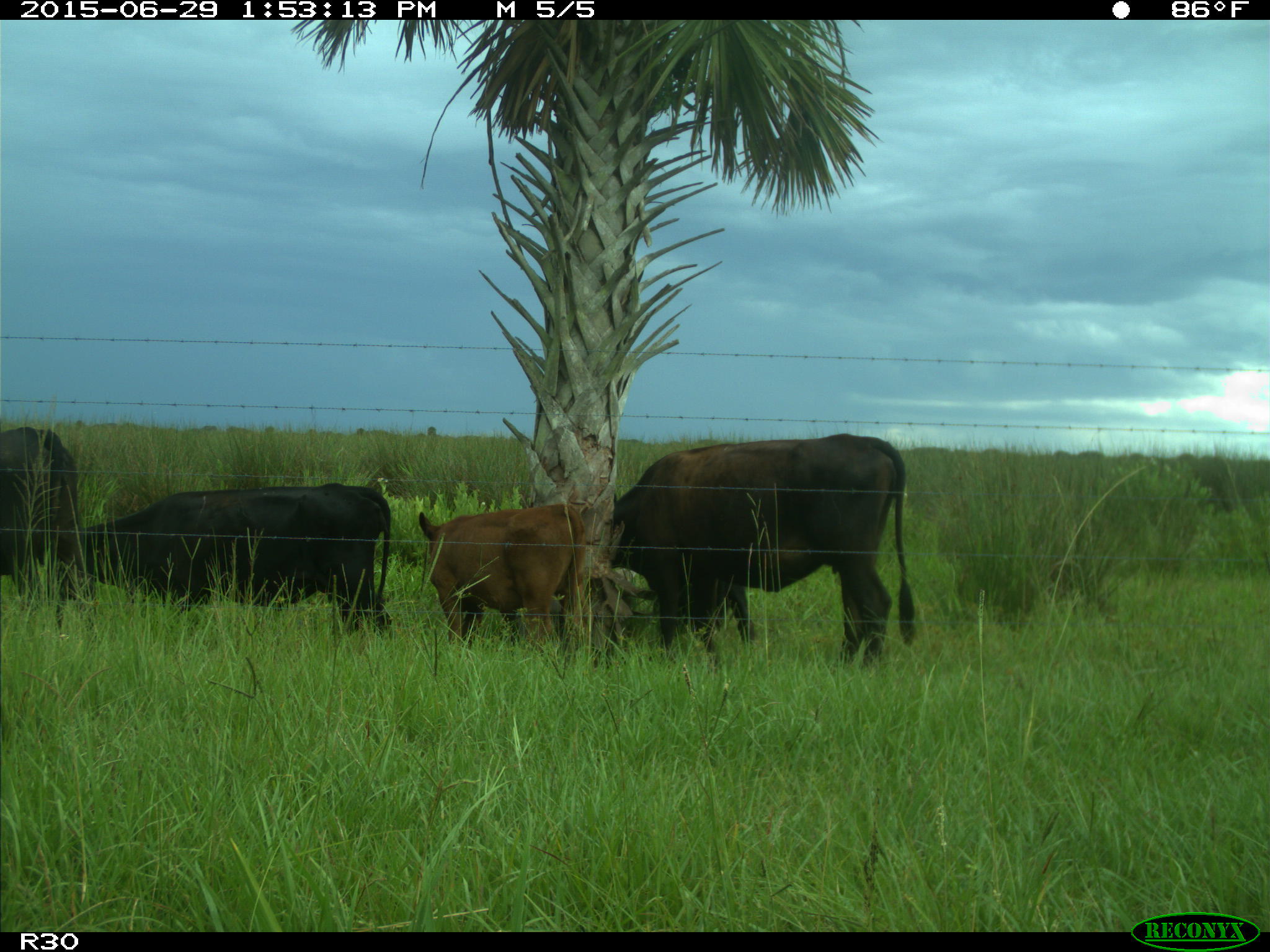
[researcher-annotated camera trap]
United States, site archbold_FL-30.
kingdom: Animalia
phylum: Chordata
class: Mammalia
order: Artiodactyla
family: Bovidae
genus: Bos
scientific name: Bos taurus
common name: domestic cow